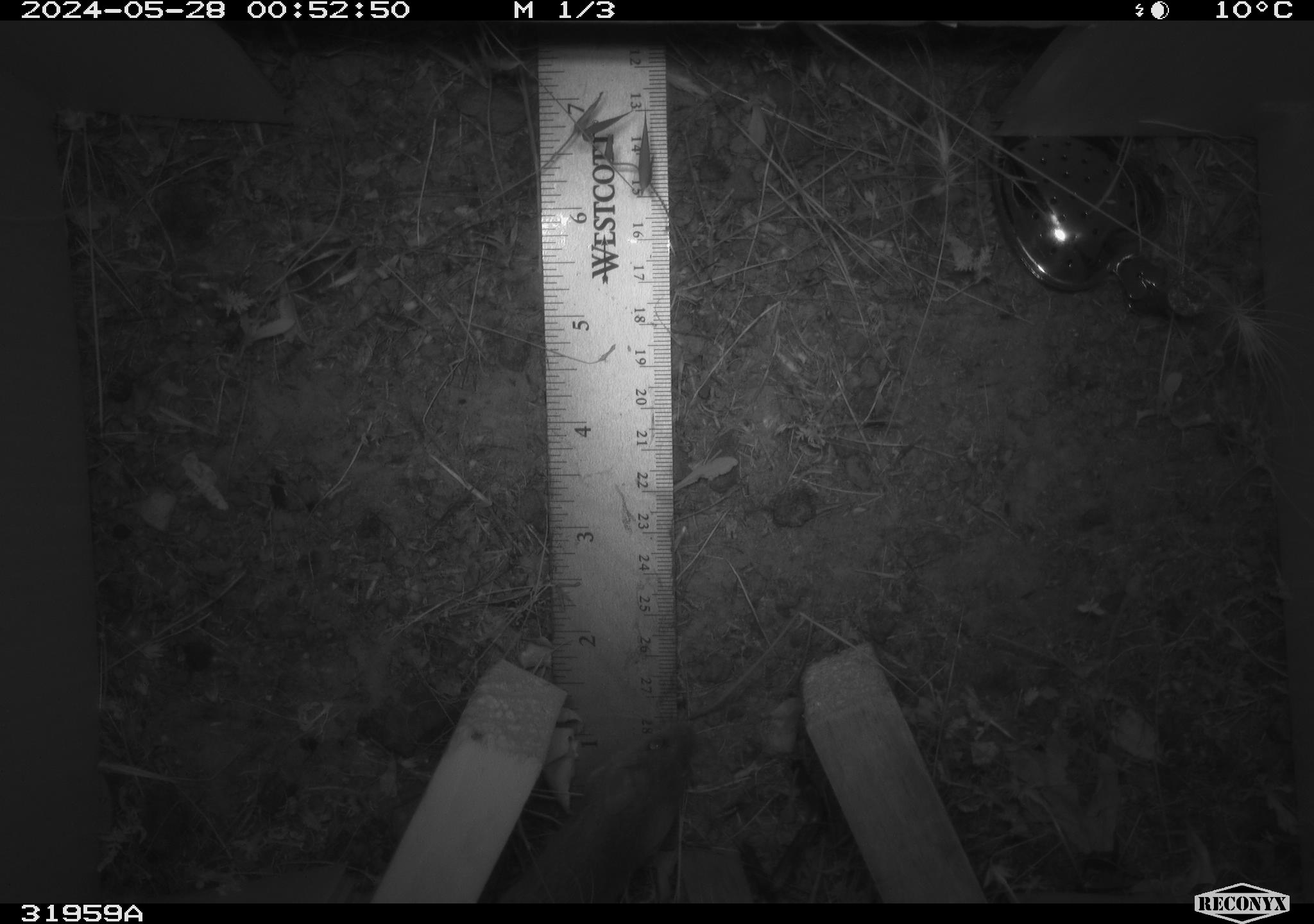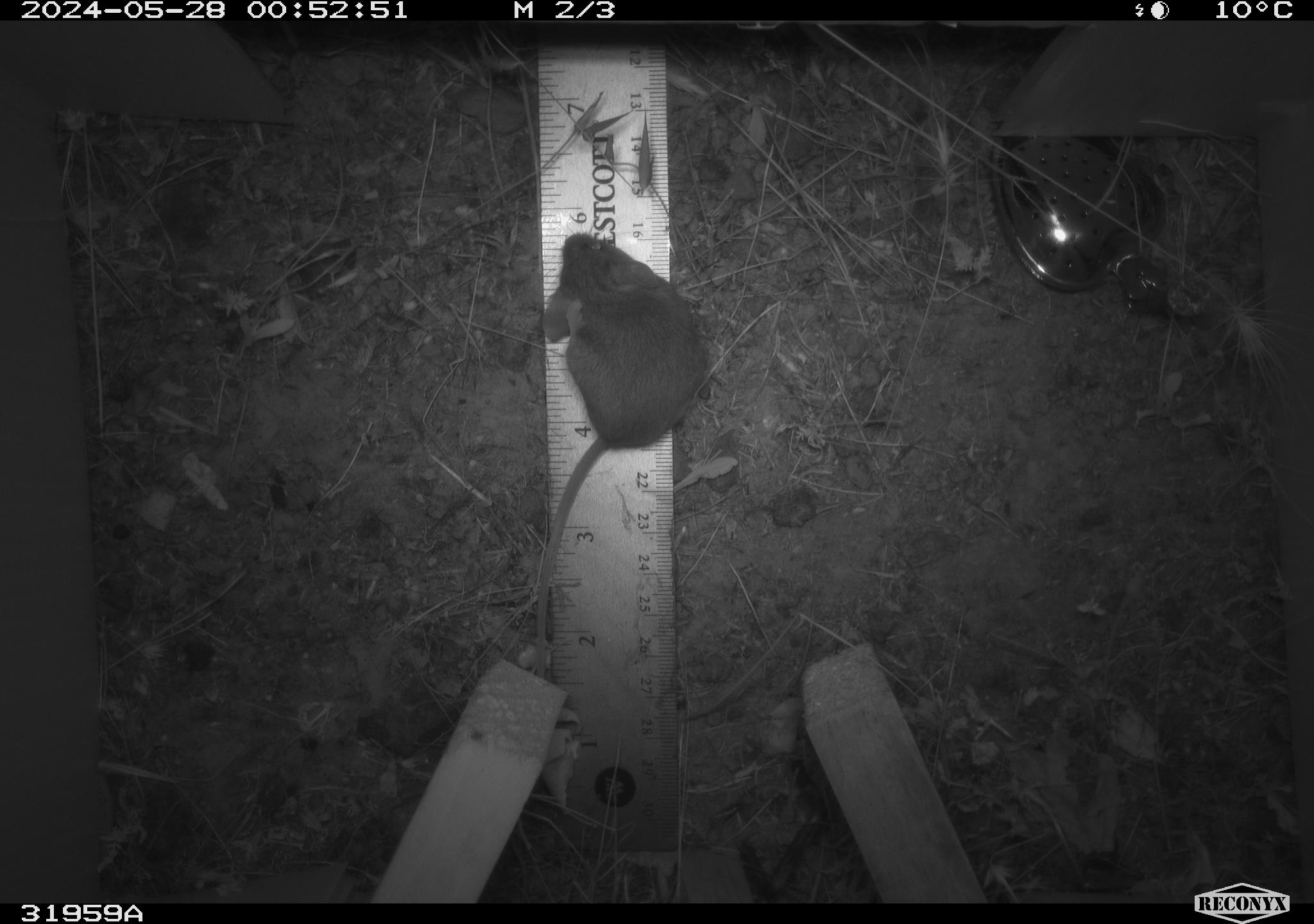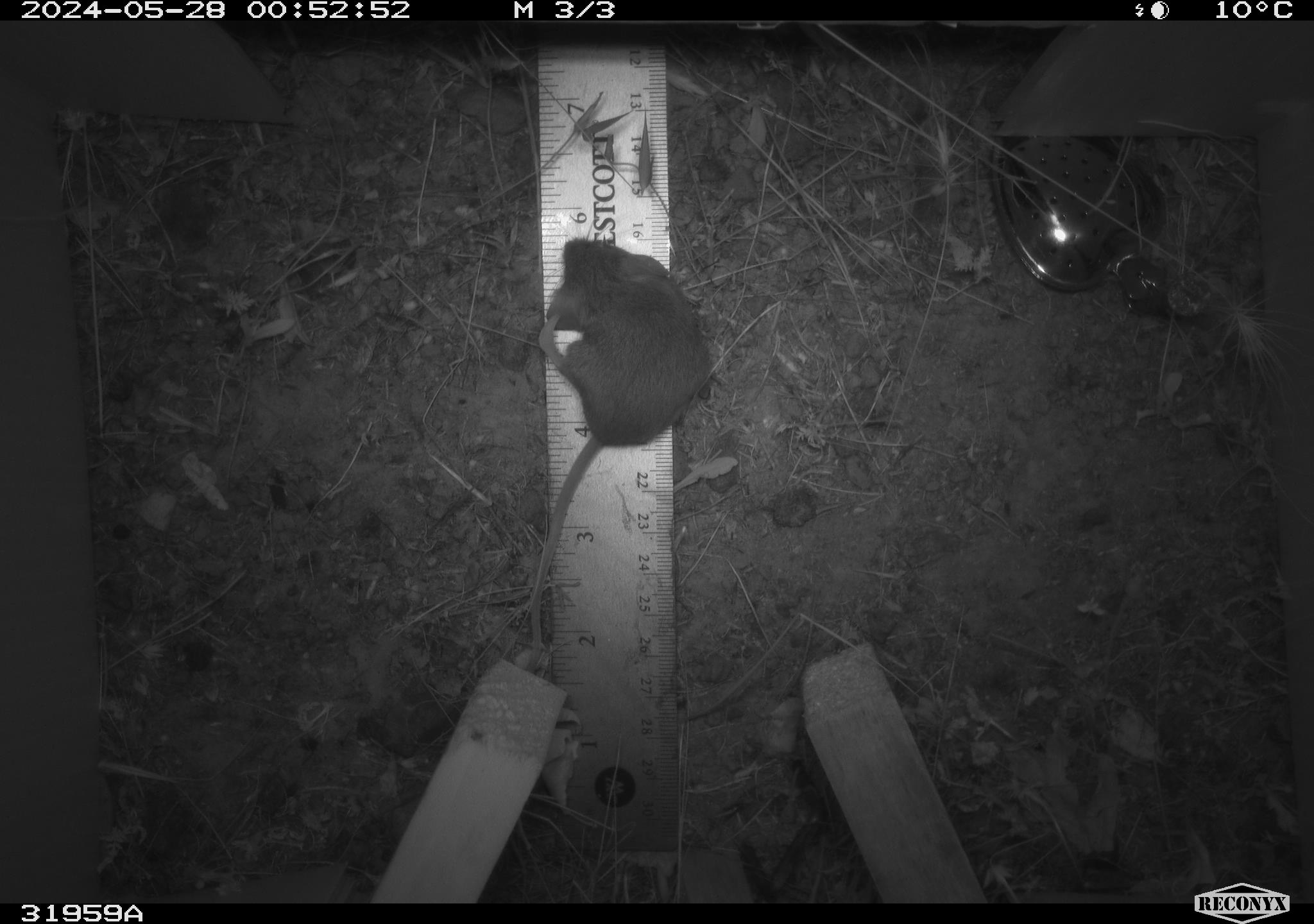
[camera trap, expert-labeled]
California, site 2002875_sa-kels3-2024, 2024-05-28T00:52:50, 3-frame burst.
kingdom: Animalia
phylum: Chordata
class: Mammalia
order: Rodentia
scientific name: Rodentia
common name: rodent